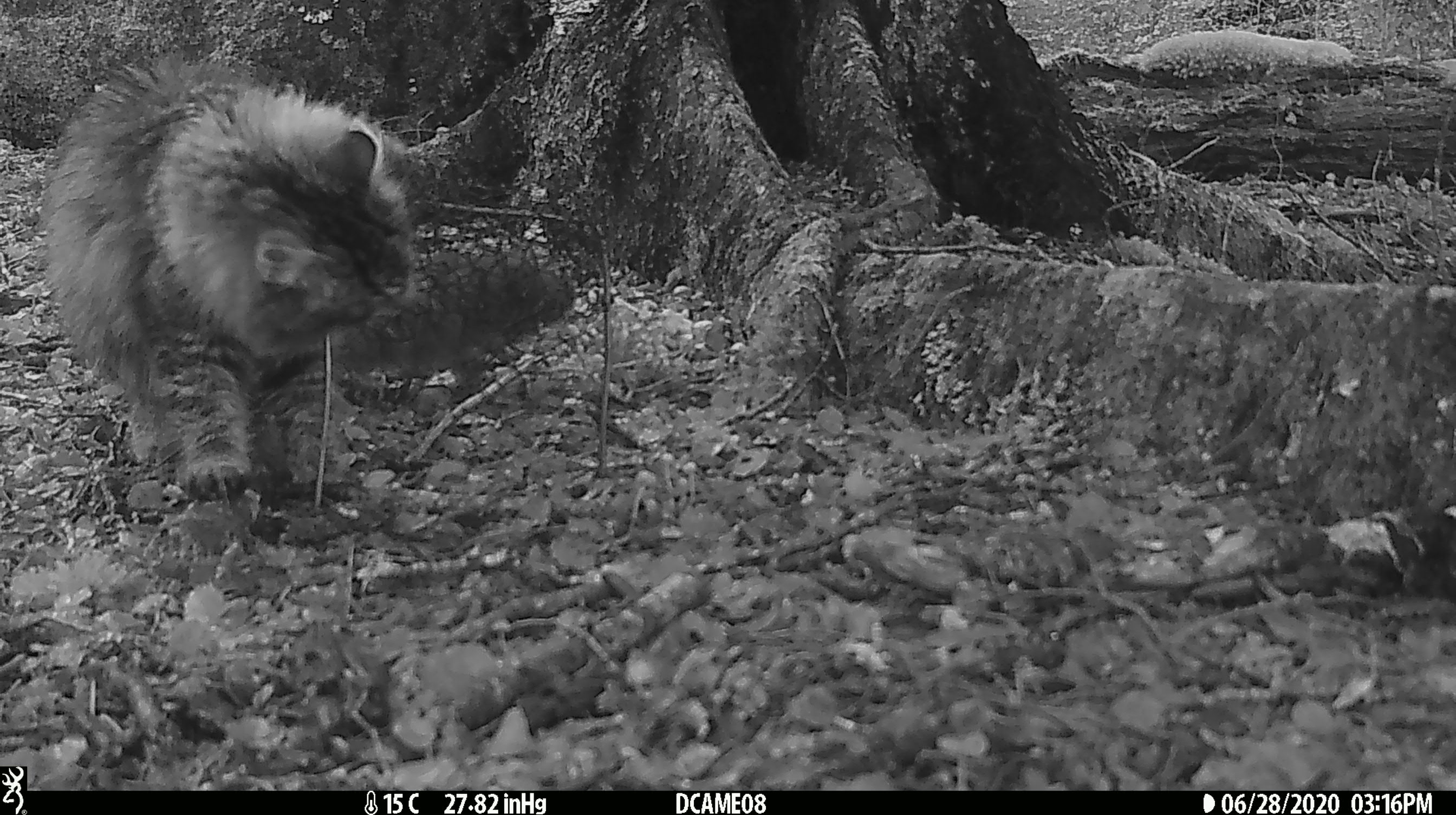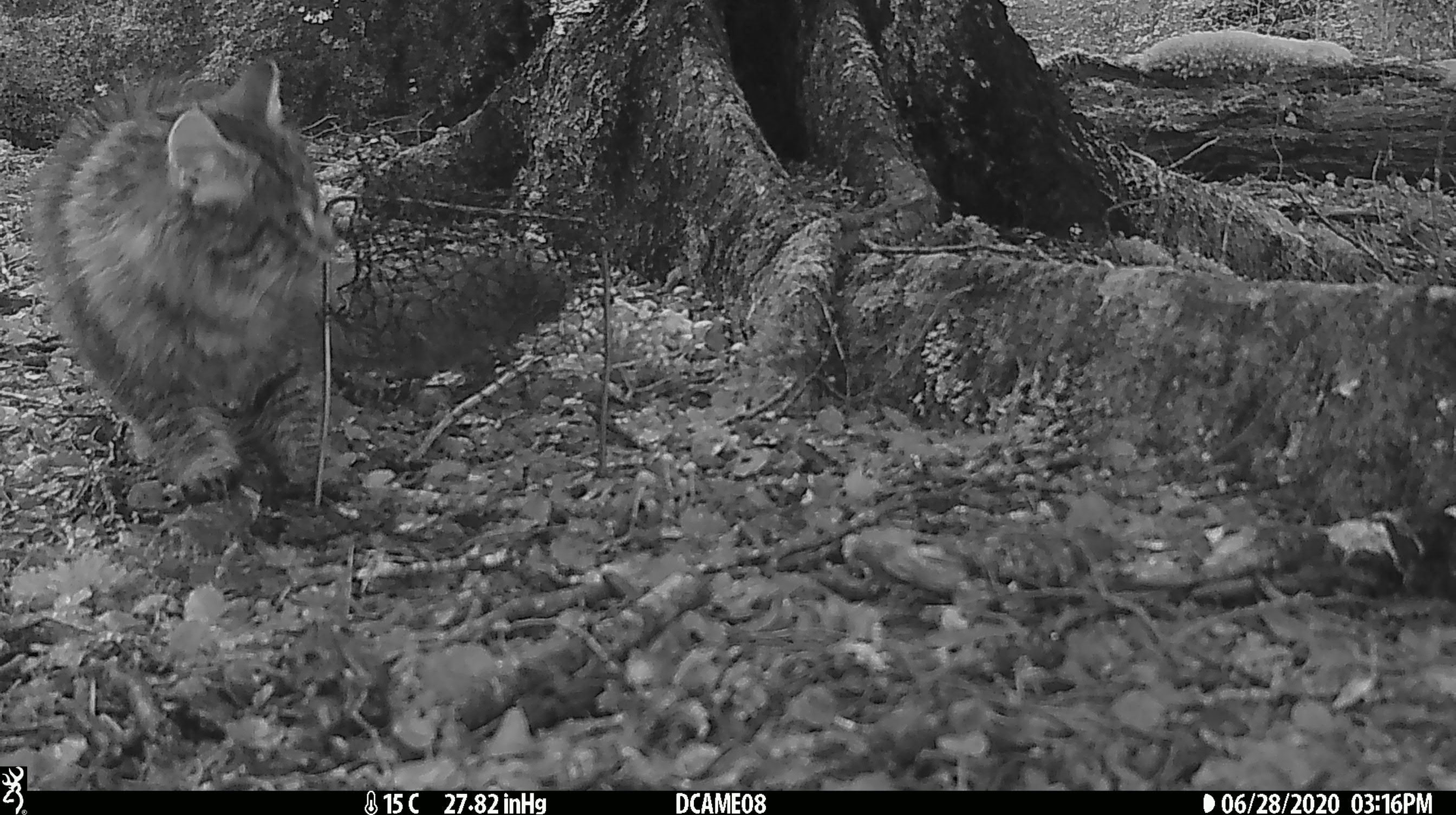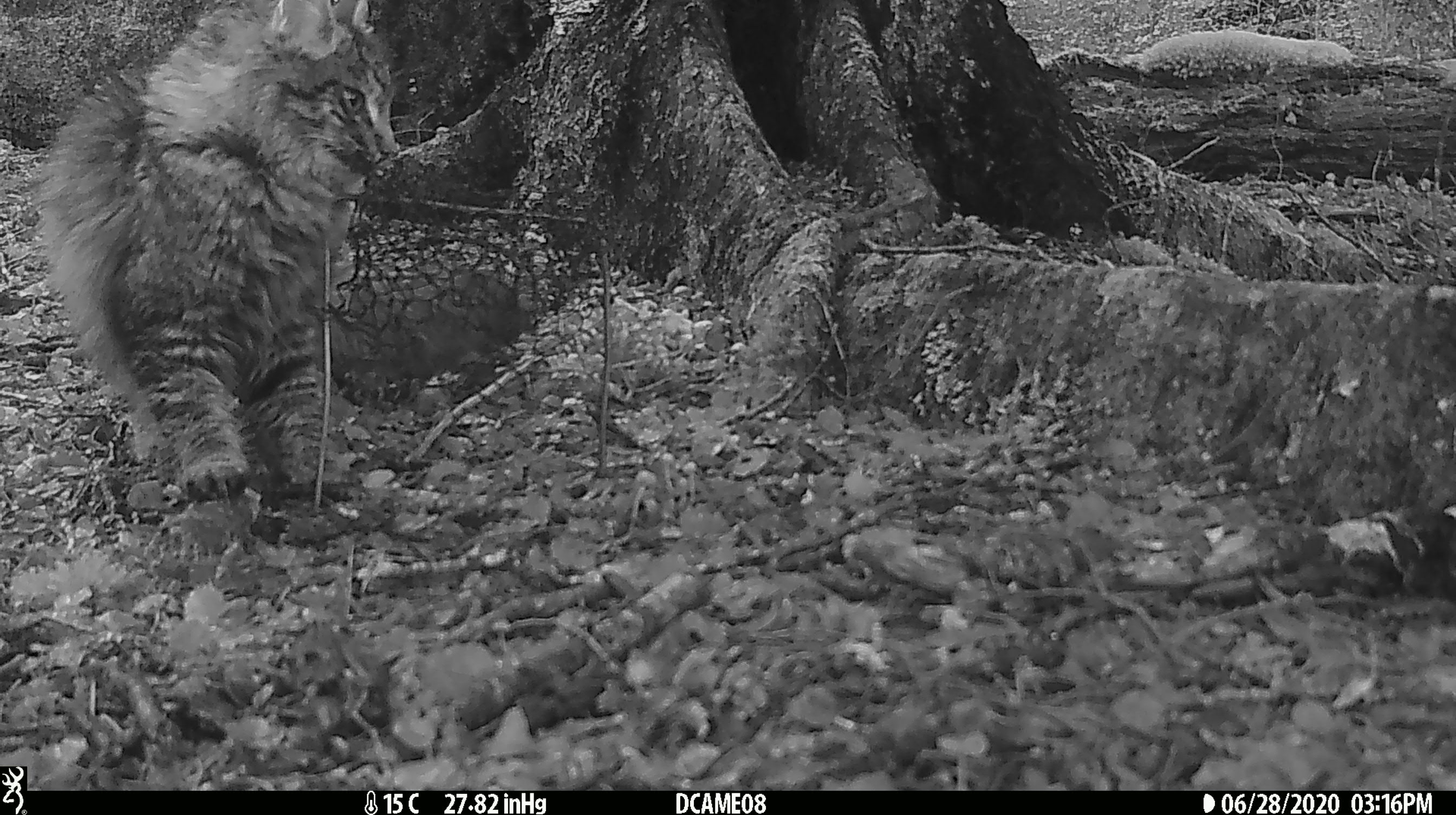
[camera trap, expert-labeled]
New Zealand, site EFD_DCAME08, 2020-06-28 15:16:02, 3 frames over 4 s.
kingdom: Animalia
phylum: Chordata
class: Mammalia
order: Carnivora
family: Felidae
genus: Felis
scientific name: Felis catus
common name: domestic cat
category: cat